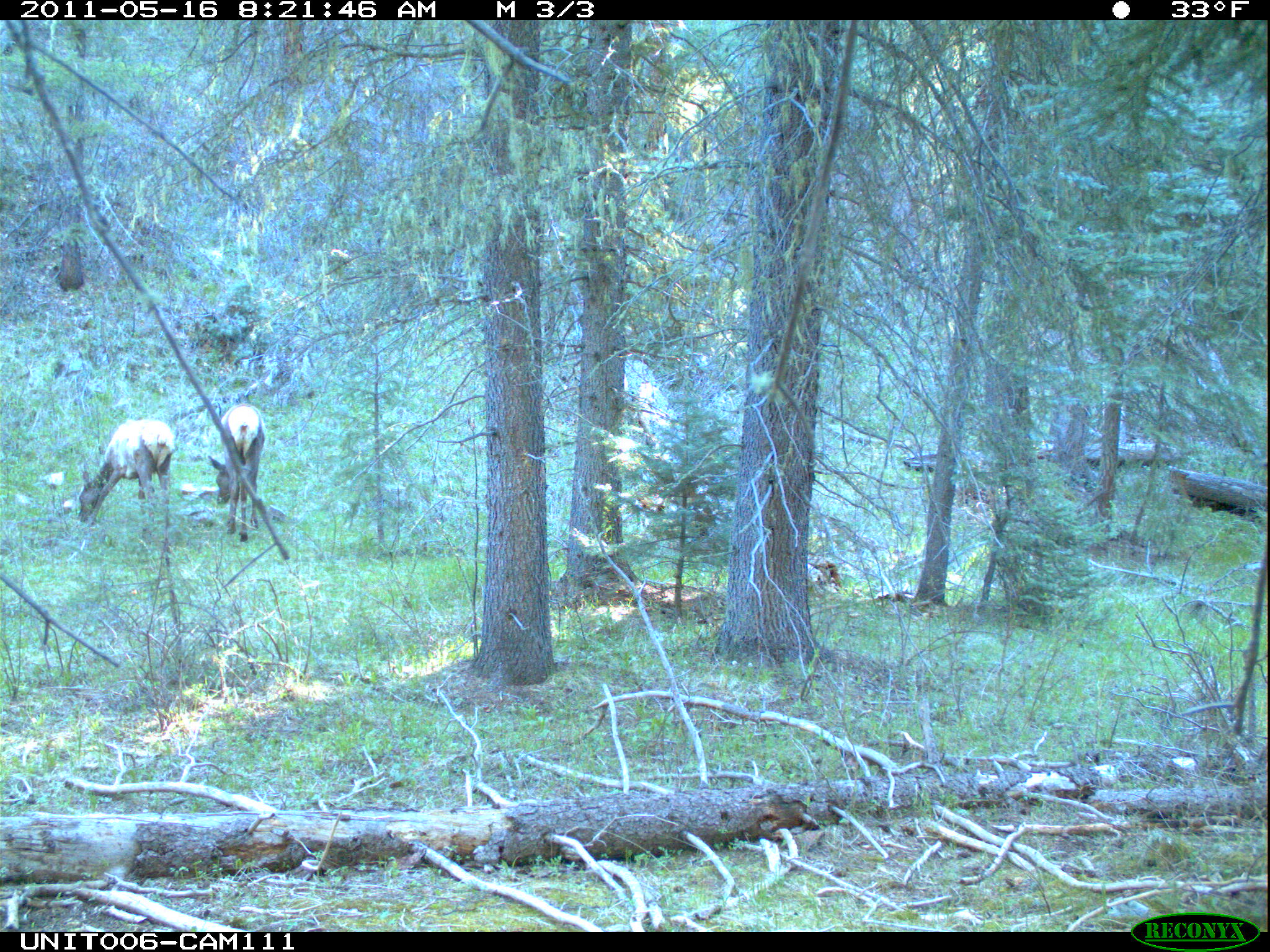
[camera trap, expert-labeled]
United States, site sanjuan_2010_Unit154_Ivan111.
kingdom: Animalia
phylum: Chordata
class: Mammalia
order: Artiodactyla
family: Cervidae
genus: Cervus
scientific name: Cervus elaphus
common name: red deer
Cervus elaphus (red deer).